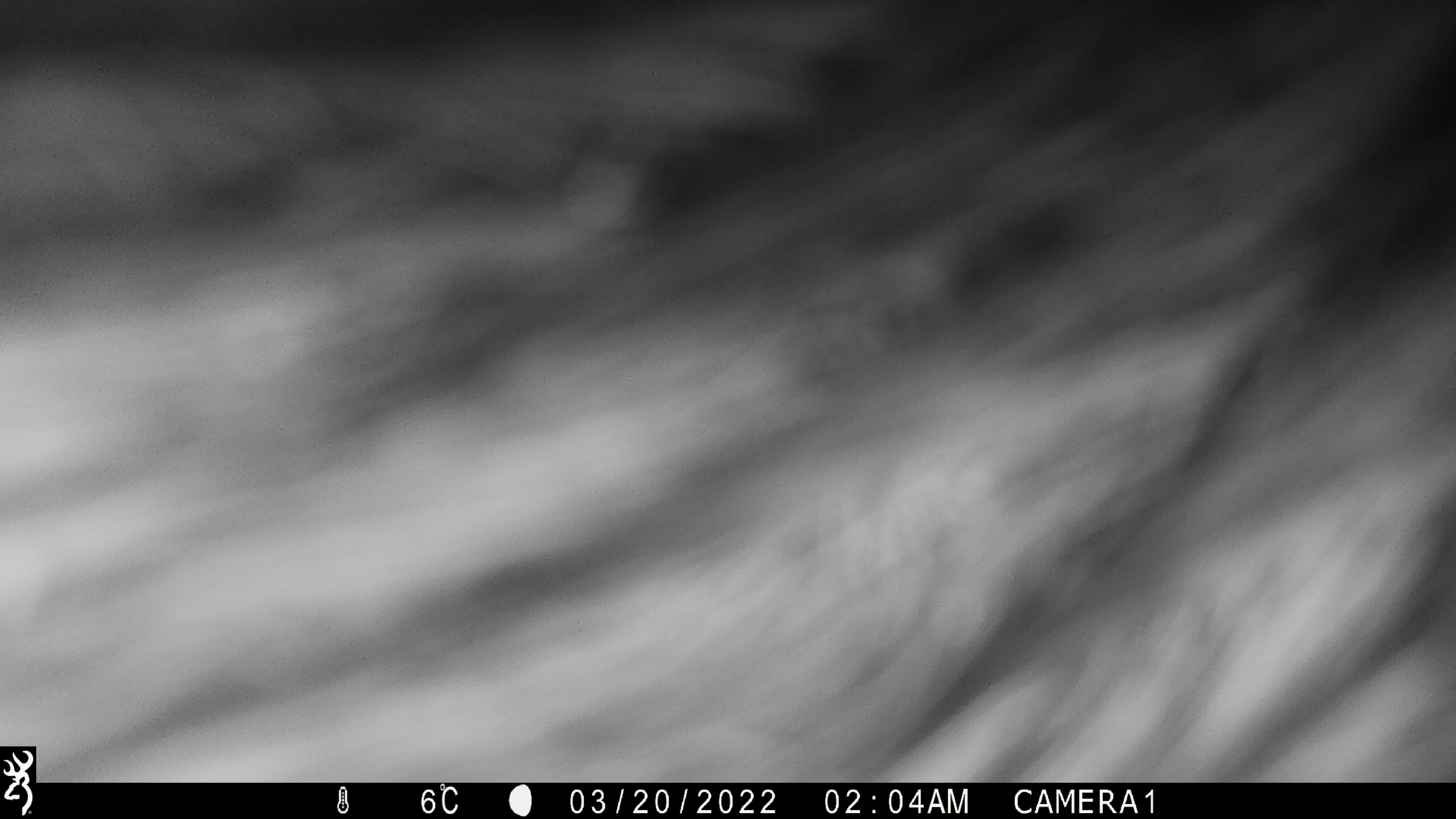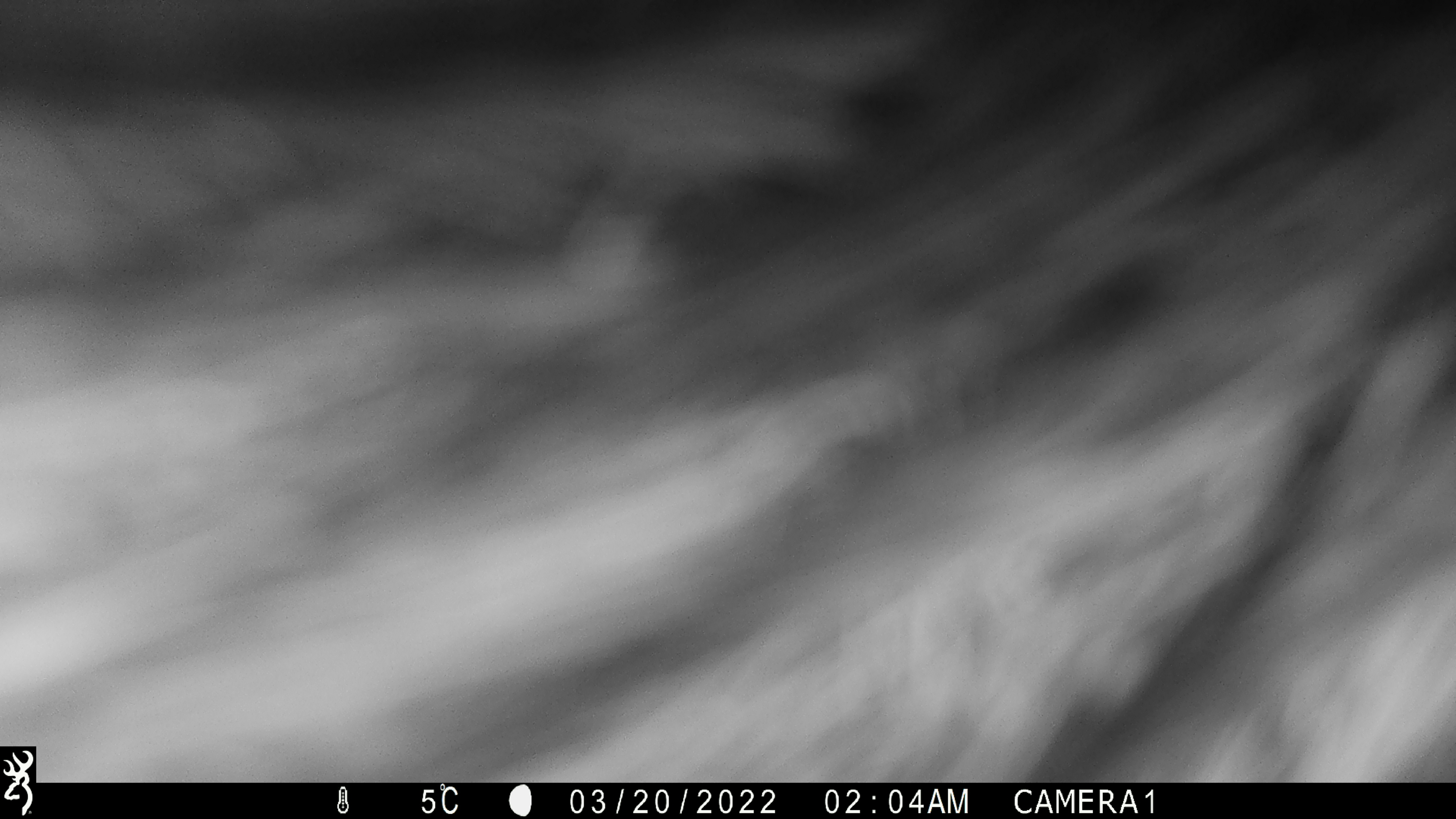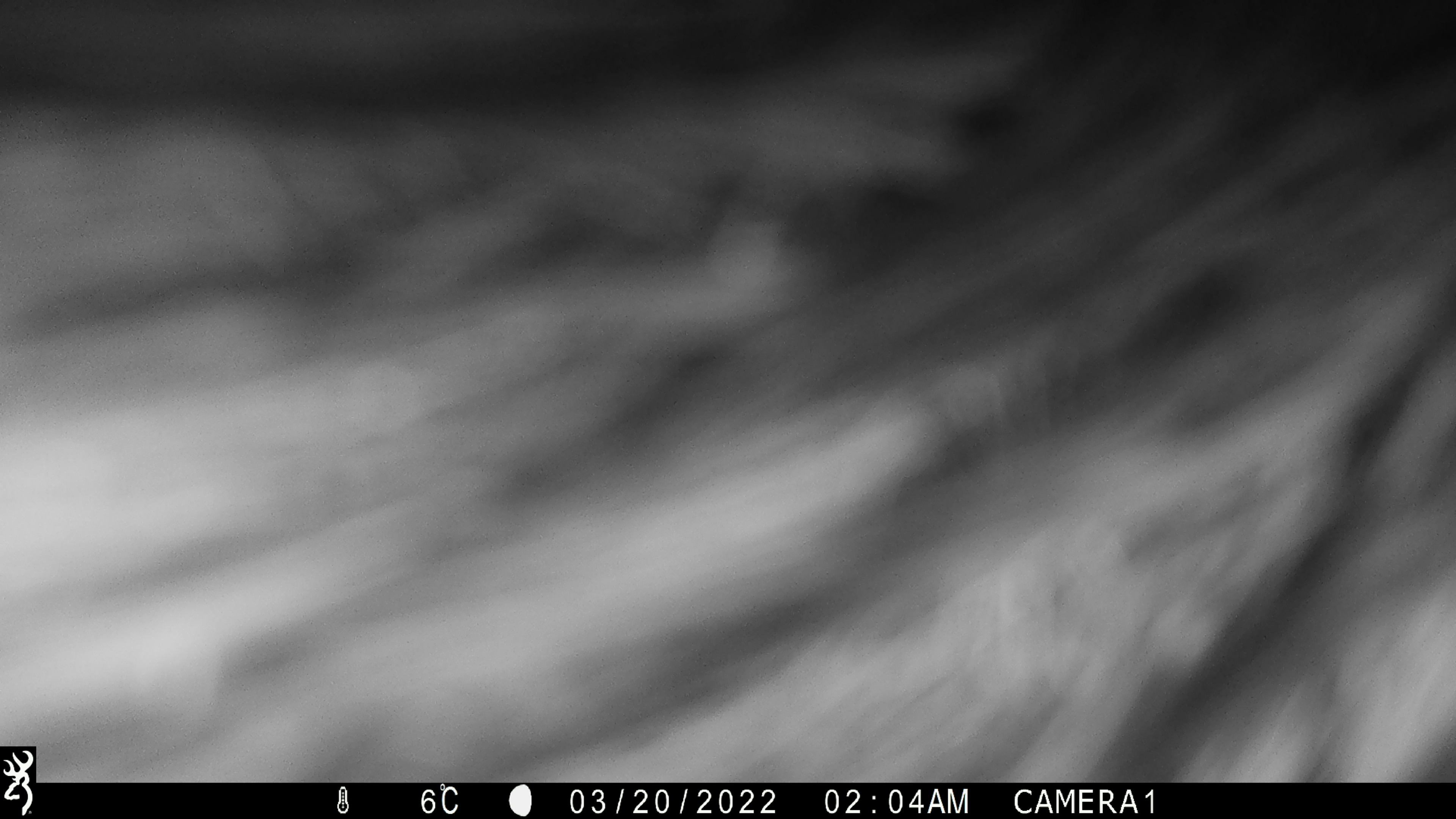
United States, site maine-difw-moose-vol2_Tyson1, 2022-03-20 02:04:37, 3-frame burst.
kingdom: Animalia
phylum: Chordata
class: Mammalia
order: Artiodactyla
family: Cervidae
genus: Alces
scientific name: Alces alces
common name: moose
Moose (Alces alces).